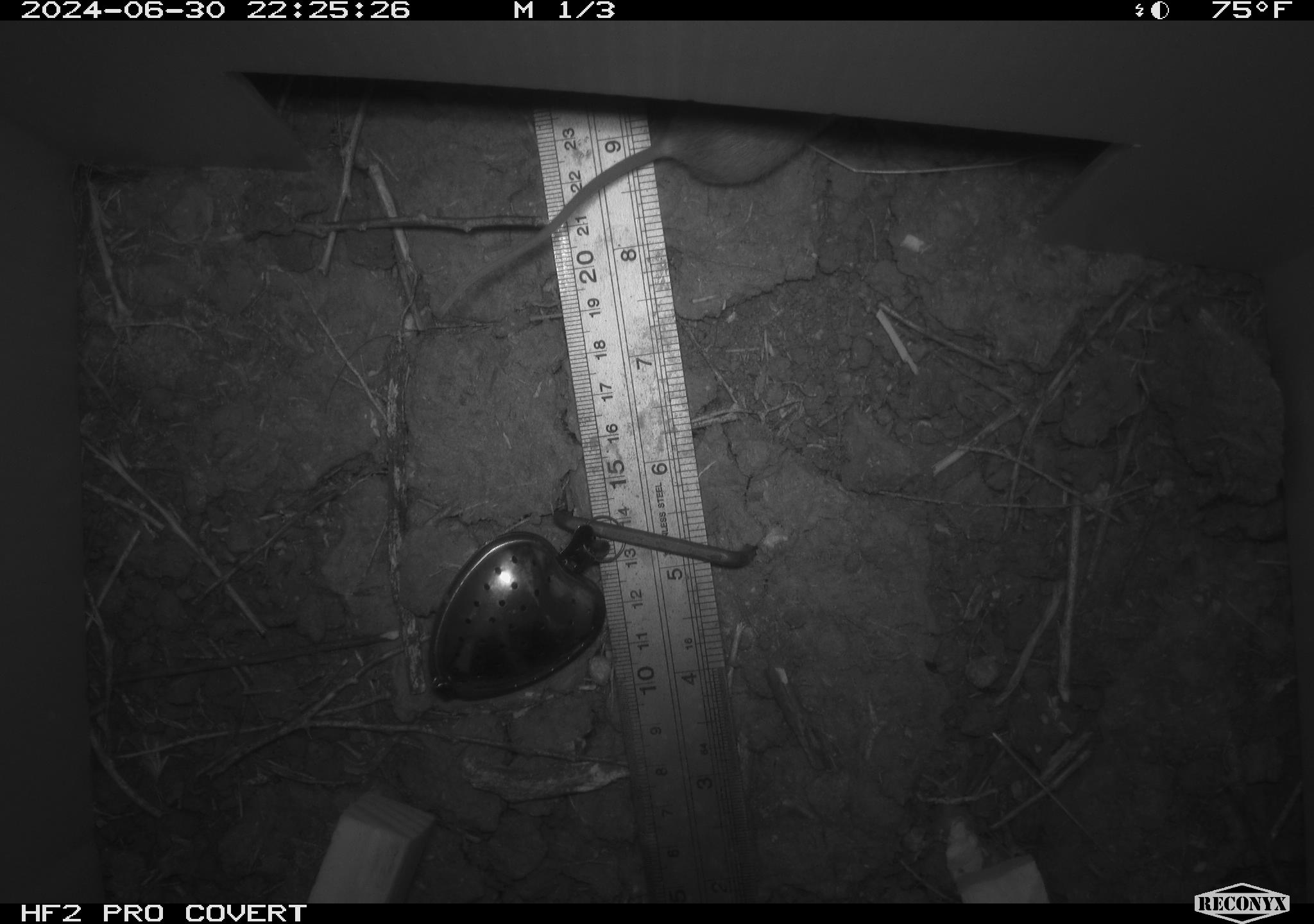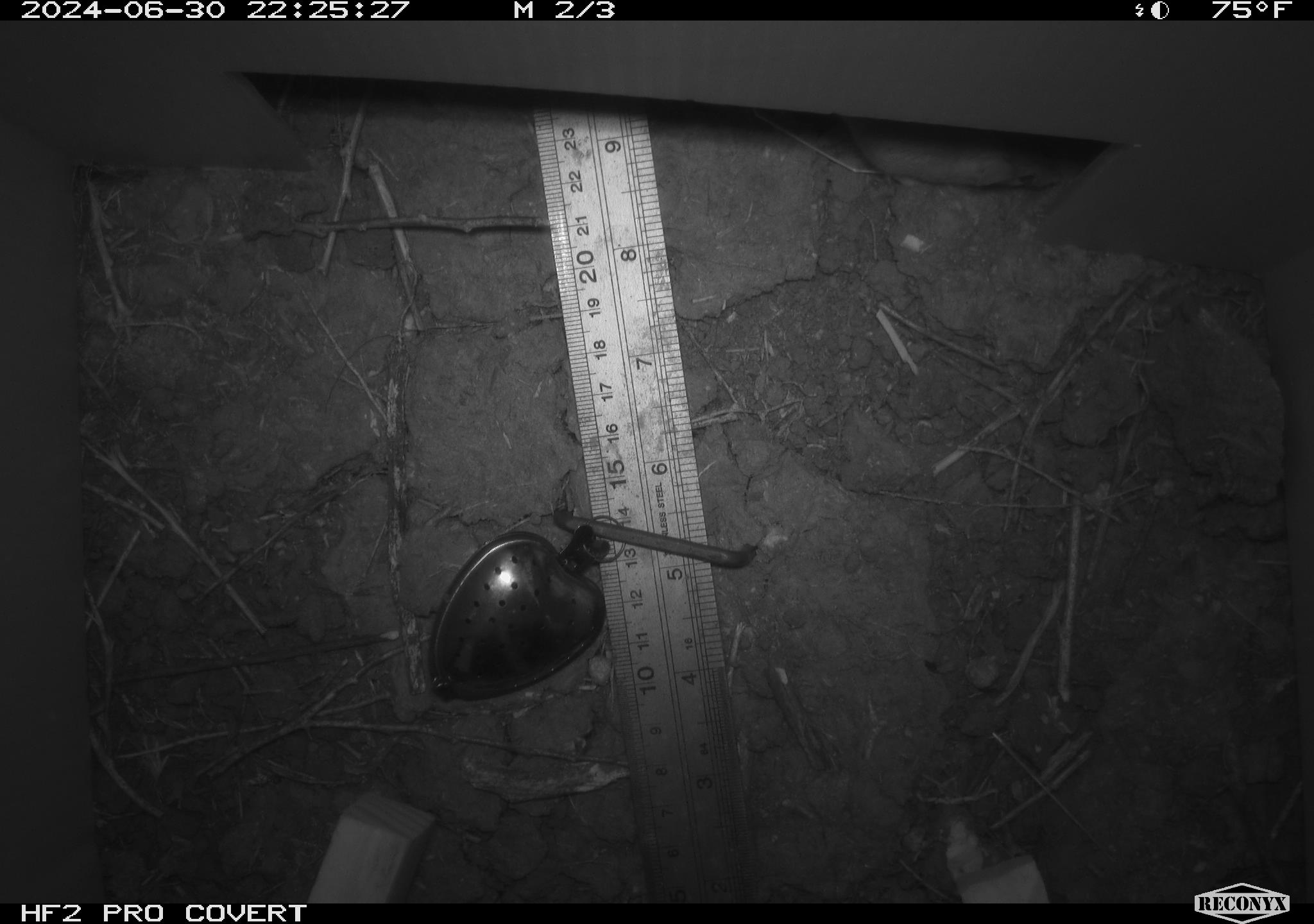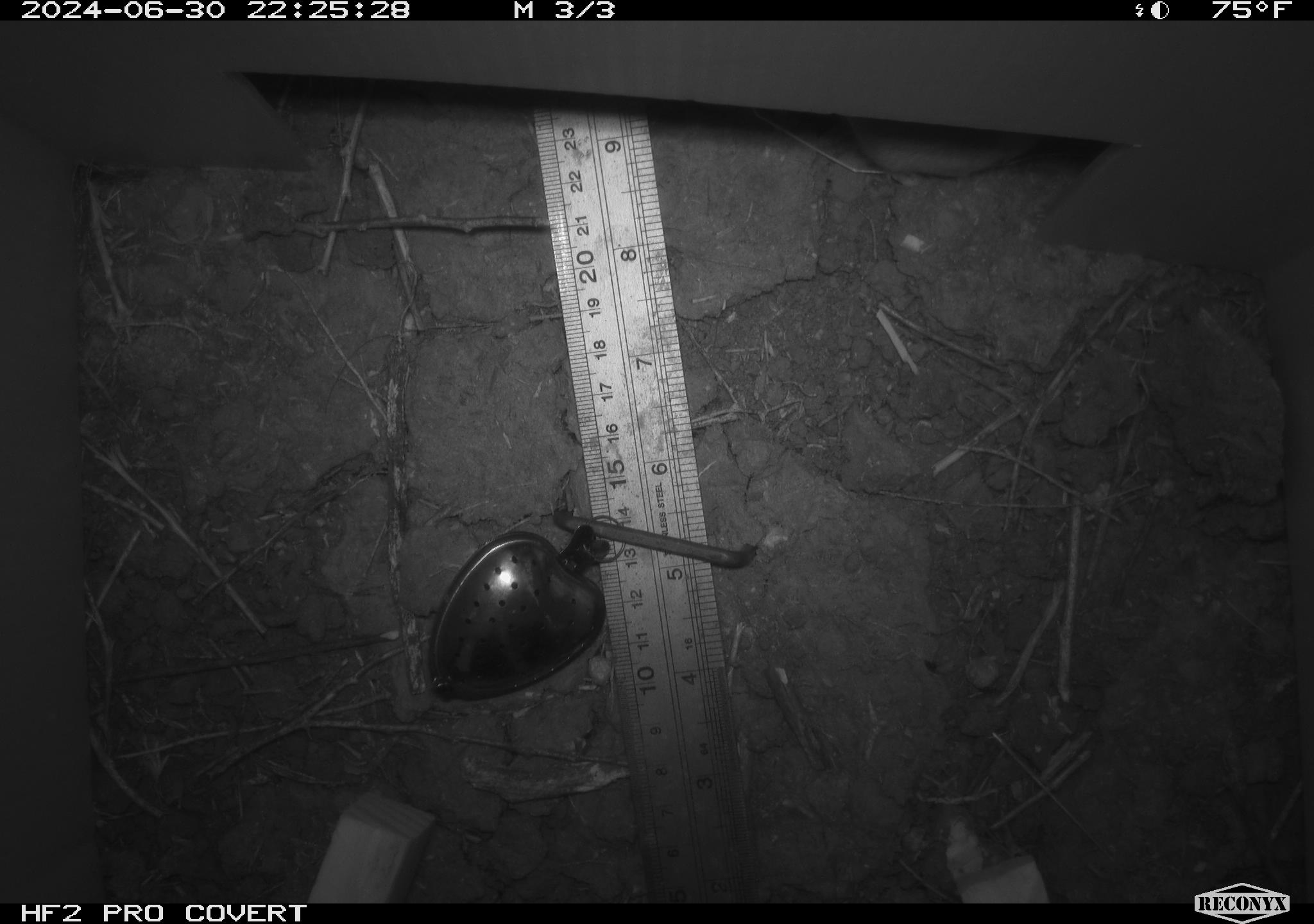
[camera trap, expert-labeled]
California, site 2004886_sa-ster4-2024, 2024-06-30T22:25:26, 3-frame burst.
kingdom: Animalia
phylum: Chordata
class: Mammalia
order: Rodentia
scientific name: Rodentia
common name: mouse species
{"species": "mouse species (Rodentia)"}